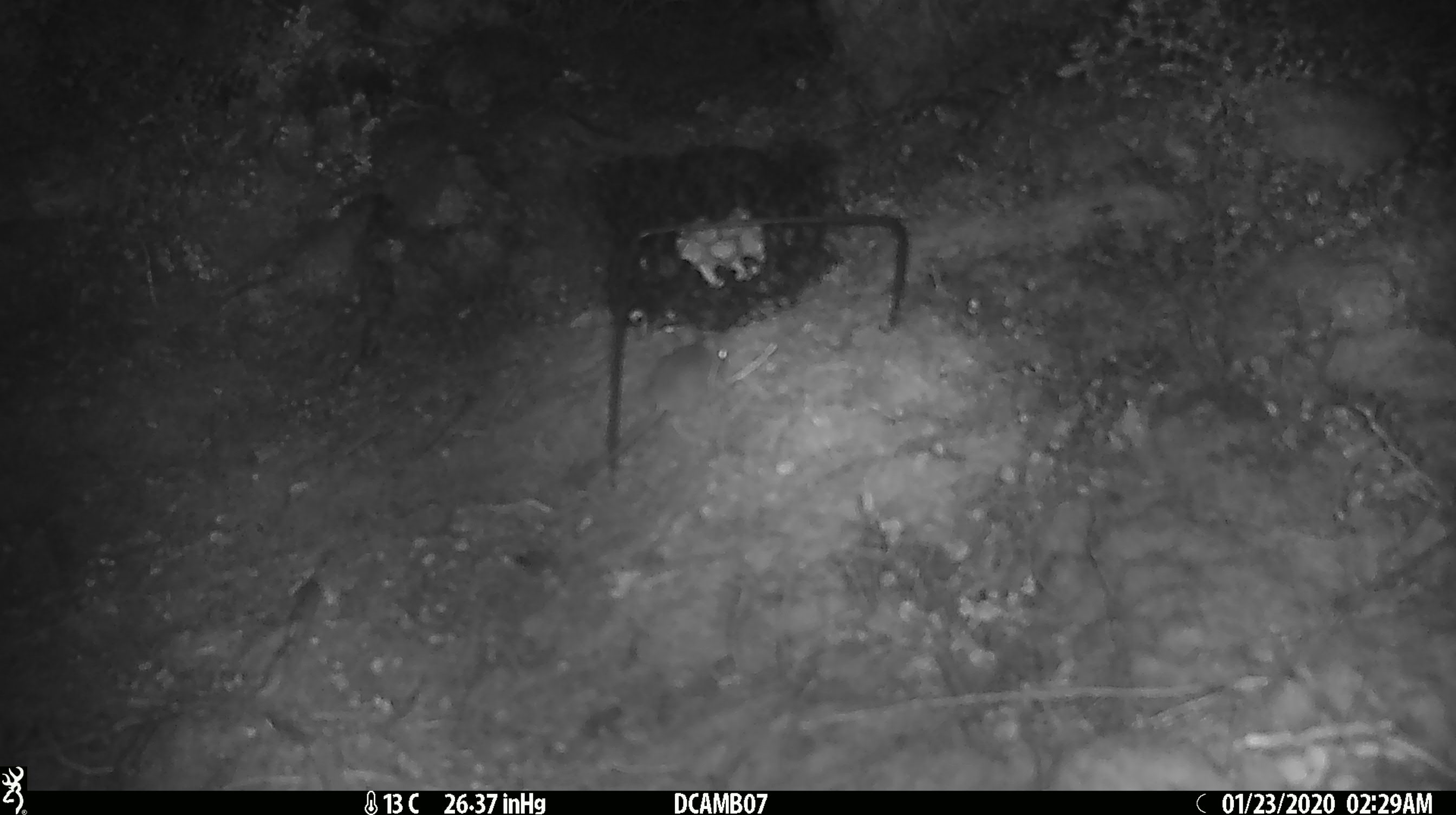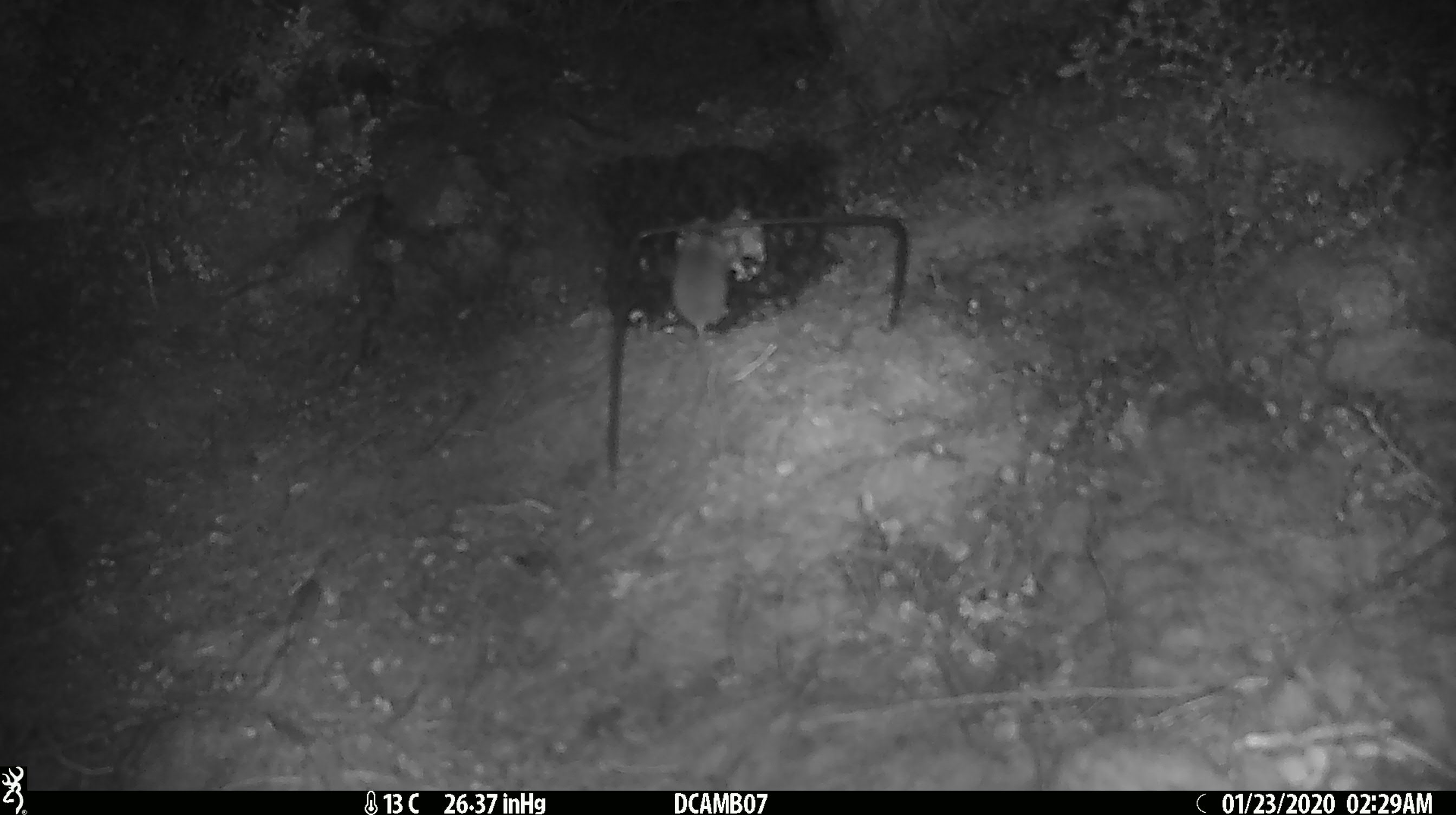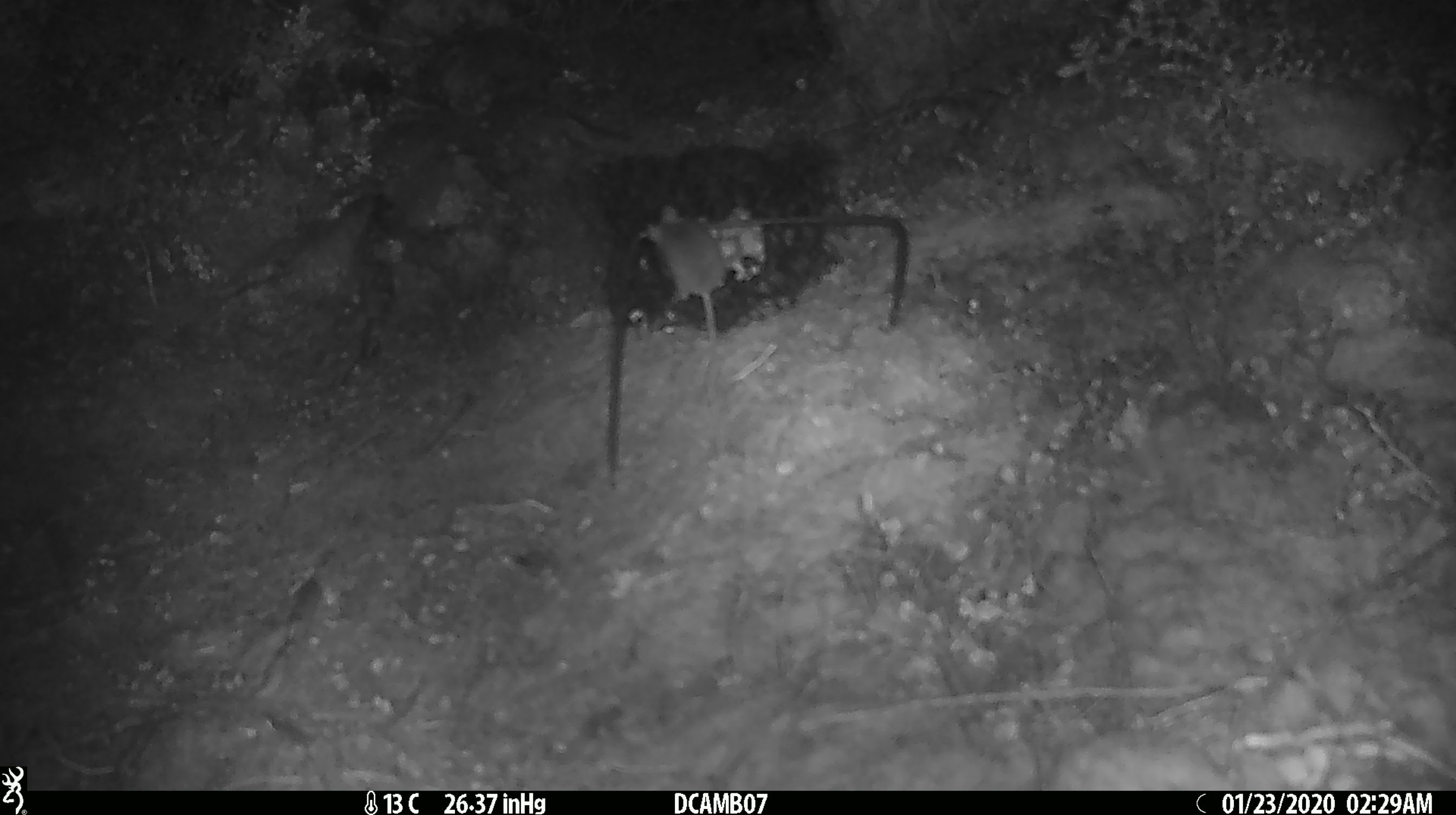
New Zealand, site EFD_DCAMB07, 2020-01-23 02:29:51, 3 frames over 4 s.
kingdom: Animalia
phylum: Chordata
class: Mammalia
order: Rodentia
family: Muridae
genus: Mus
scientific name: Mus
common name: mouse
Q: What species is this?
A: Mouse (Mus).